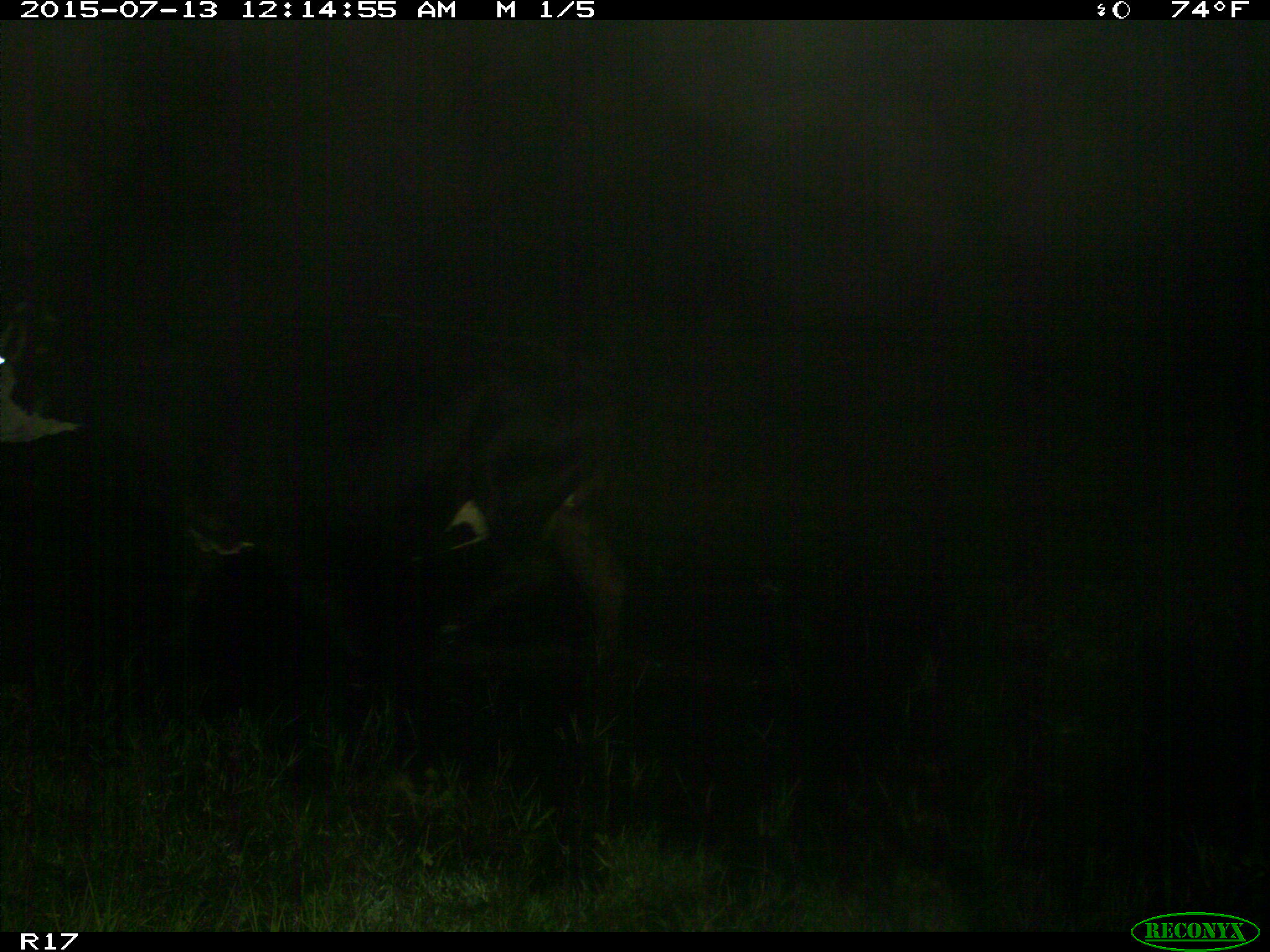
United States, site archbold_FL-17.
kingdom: Animalia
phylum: Chordata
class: Mammalia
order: Artiodactyla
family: Bovidae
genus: Bos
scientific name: Bos taurus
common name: domestic cow